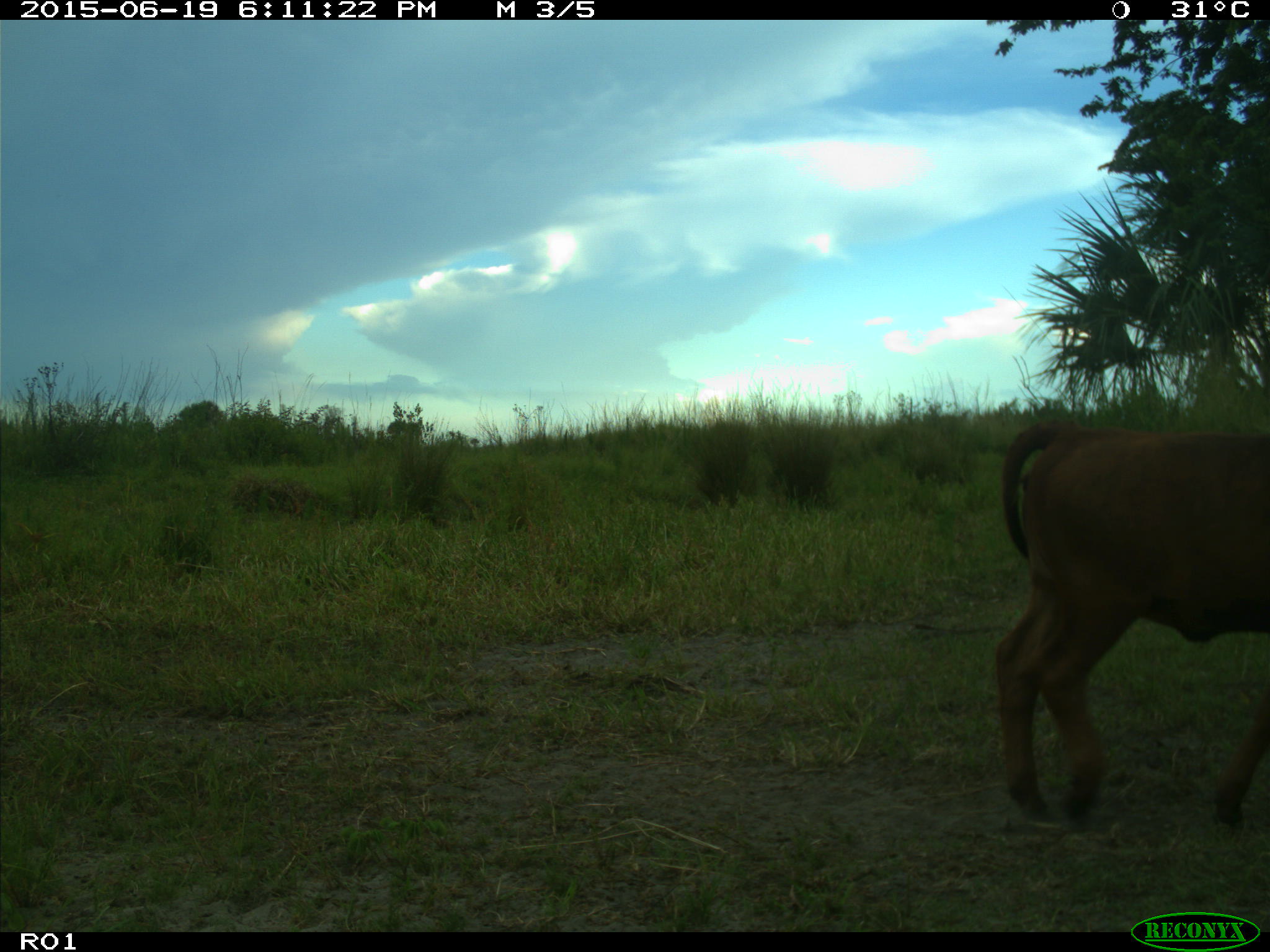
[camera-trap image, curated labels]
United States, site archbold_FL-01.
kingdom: Animalia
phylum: Chordata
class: Mammalia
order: Artiodactyla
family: Bovidae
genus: Bos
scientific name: Bos taurus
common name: domestic cow